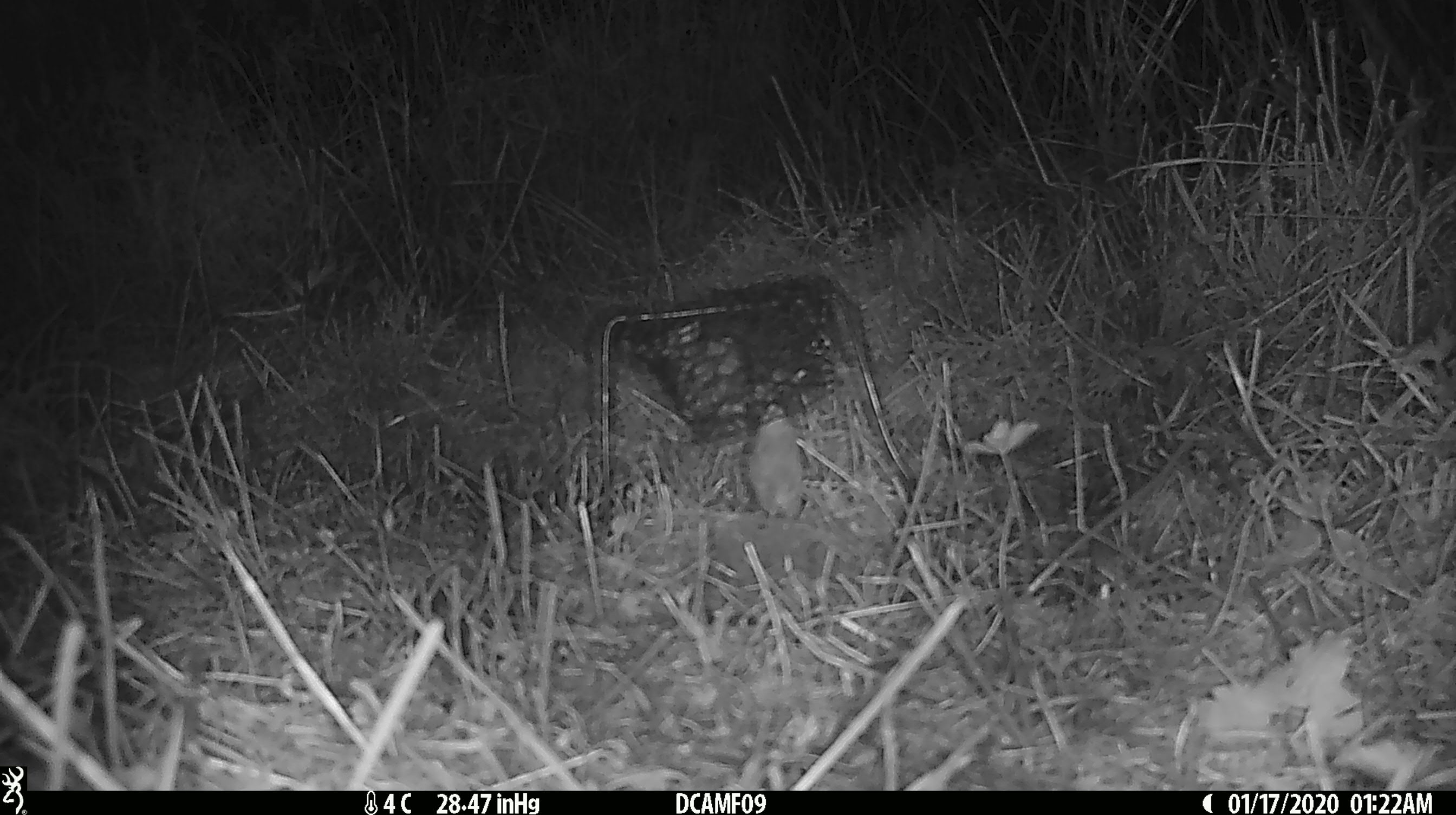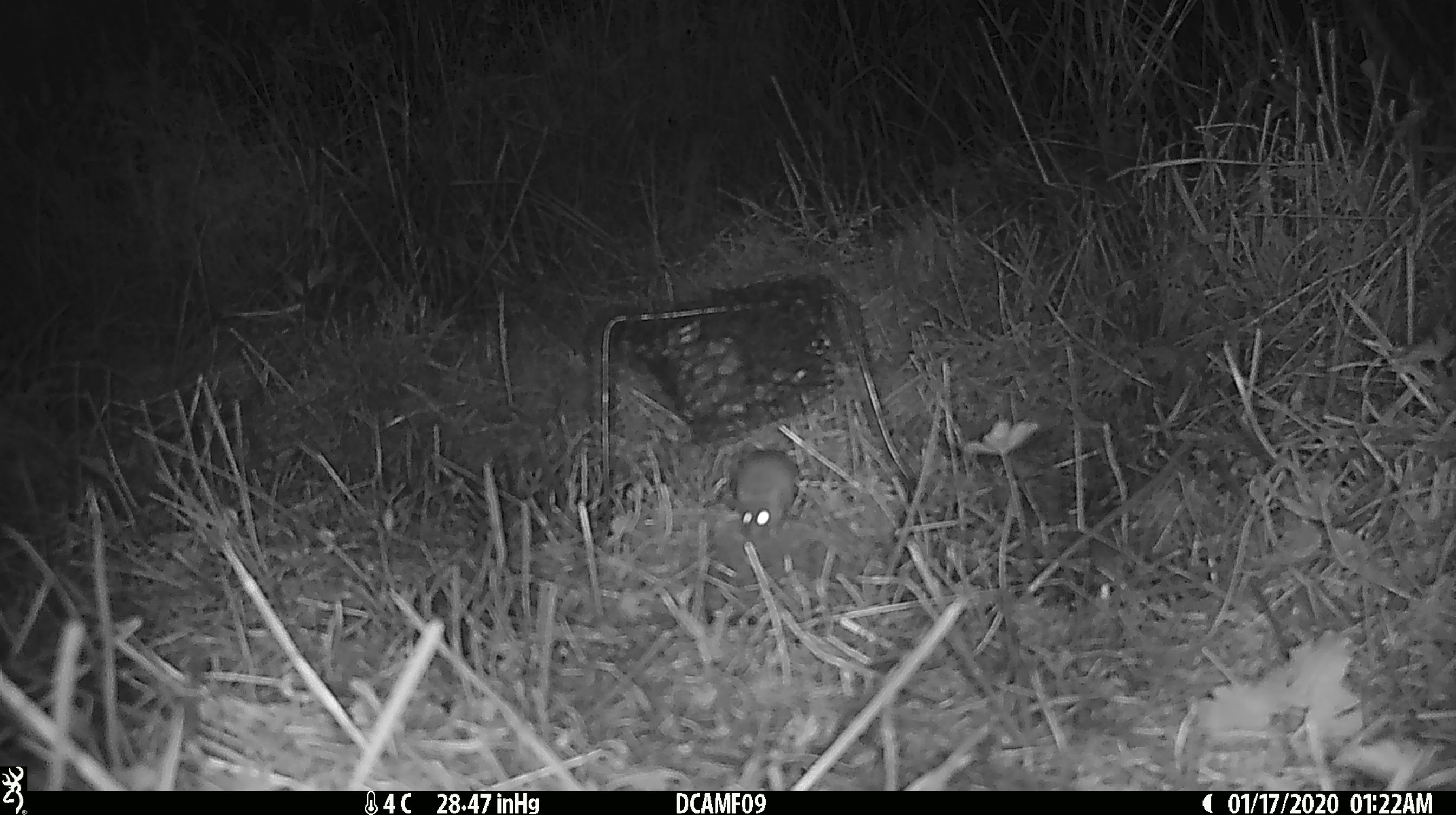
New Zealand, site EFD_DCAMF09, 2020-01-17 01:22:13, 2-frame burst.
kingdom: Animalia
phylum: Chordata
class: Mammalia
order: Rodentia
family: Muridae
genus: Mus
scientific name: Mus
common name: mouse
Mouse (Mus).